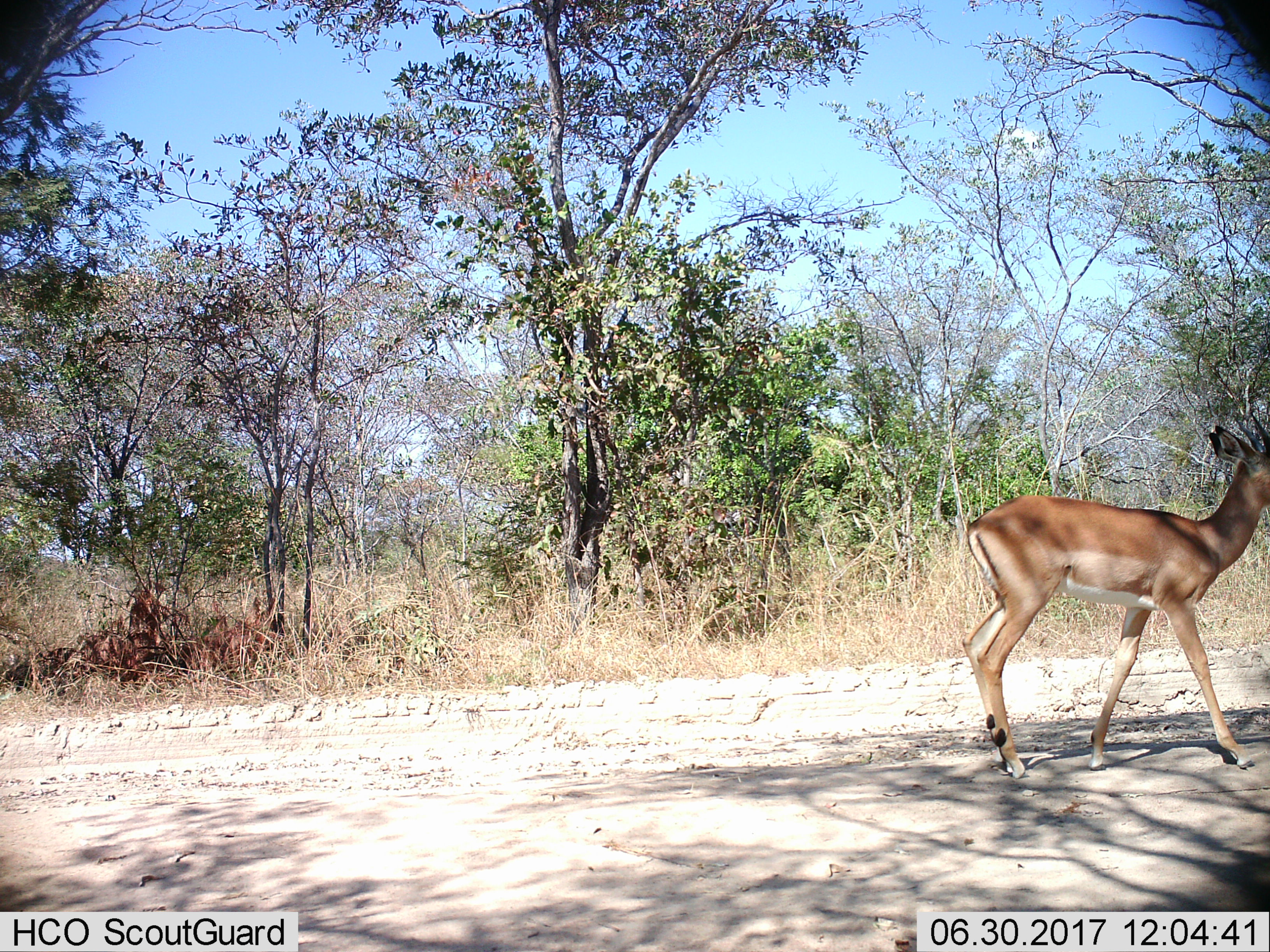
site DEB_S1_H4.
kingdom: Animalia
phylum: Chordata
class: Mammalia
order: Artiodactyla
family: Bovidae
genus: Aepyceros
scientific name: Aepyceros melampus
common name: impala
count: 1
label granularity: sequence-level